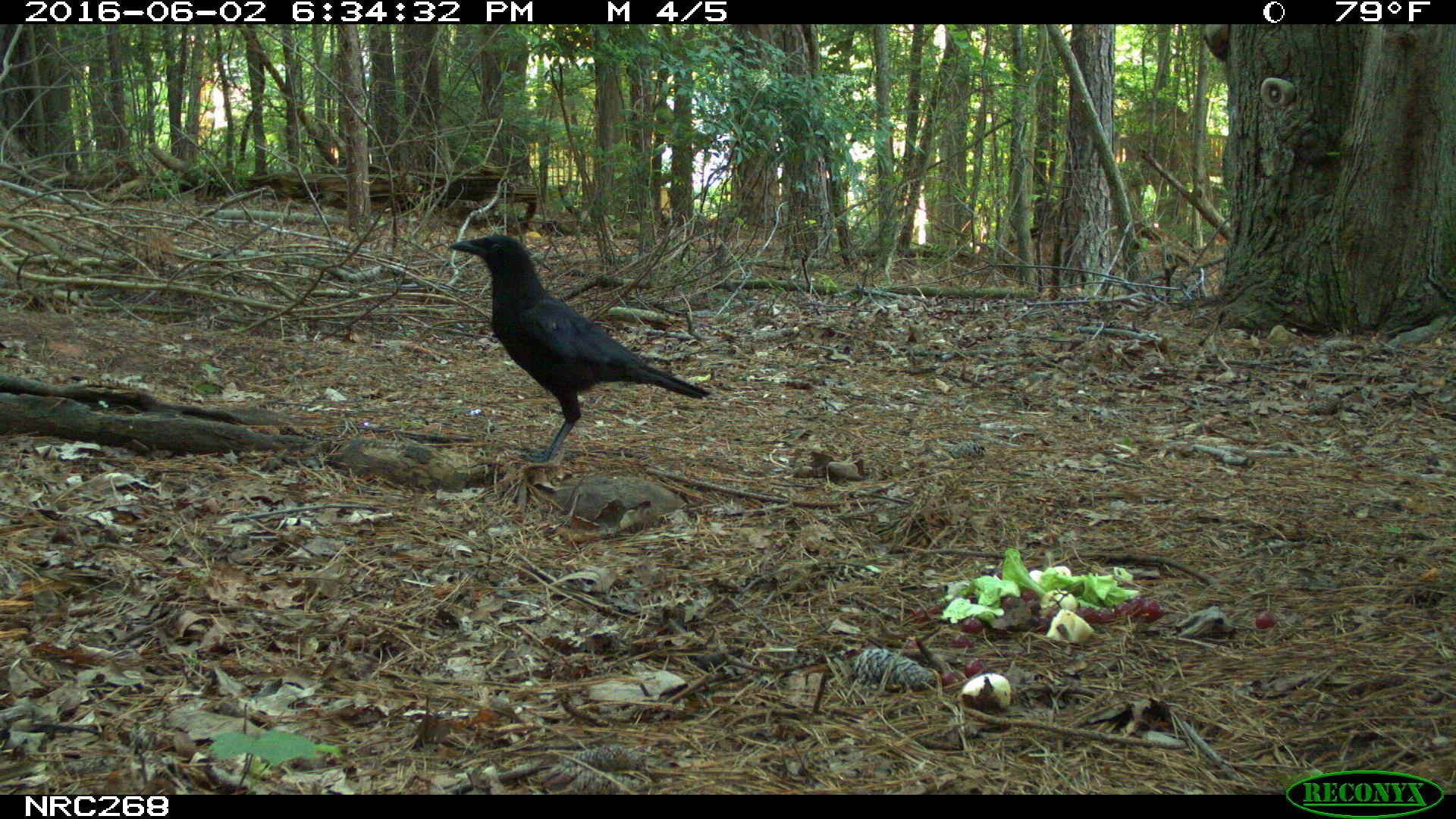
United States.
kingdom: Animalia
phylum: Chordata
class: Aves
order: Passeriformes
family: Corvidae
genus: Corvus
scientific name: Corvus brachyrhynchos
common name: american crow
American Crow (Corvus brachyrhynchos).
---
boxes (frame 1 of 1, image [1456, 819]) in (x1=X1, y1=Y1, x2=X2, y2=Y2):
American Crow: (x1=448, y1=227, x2=715, y2=478)